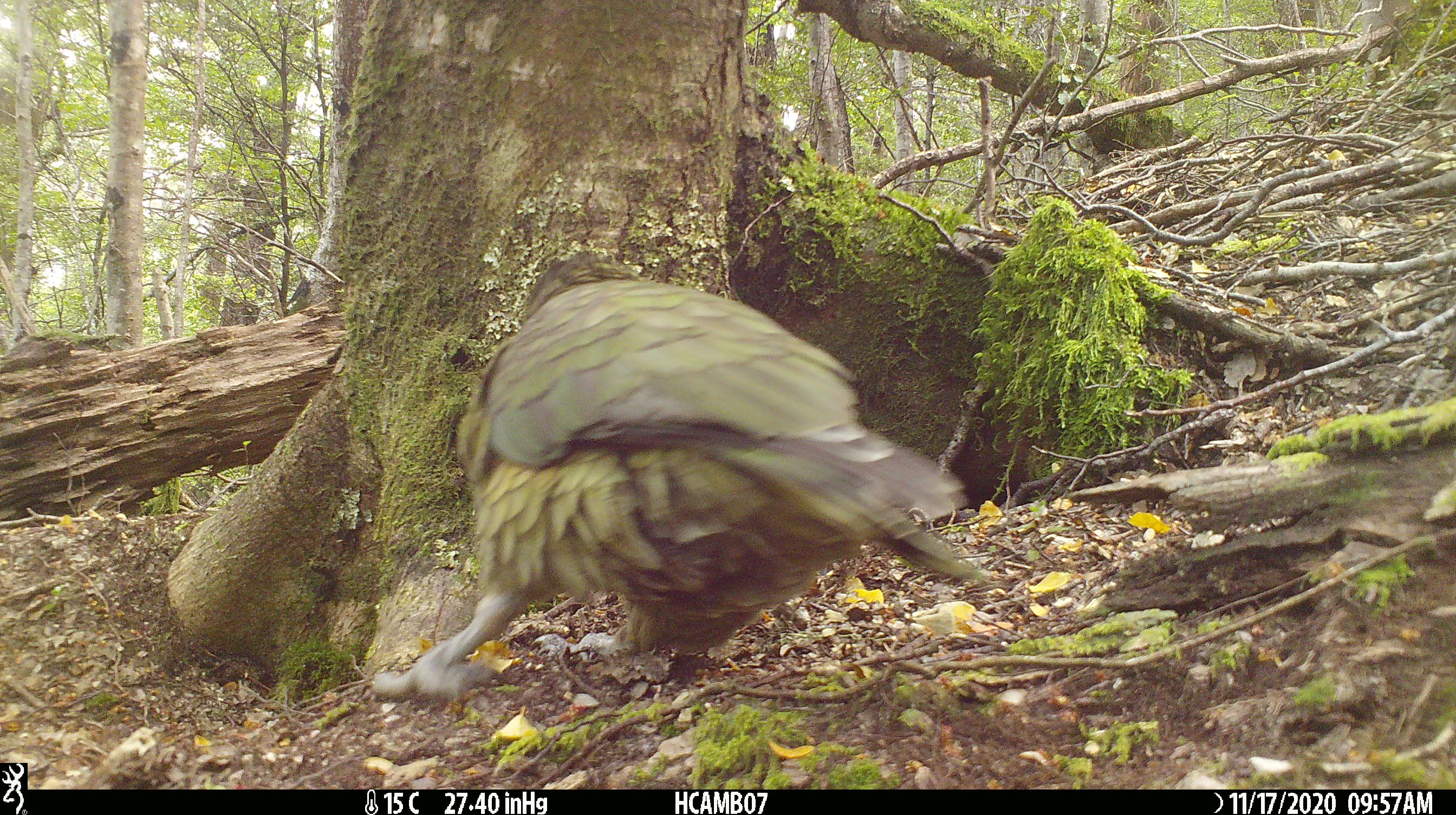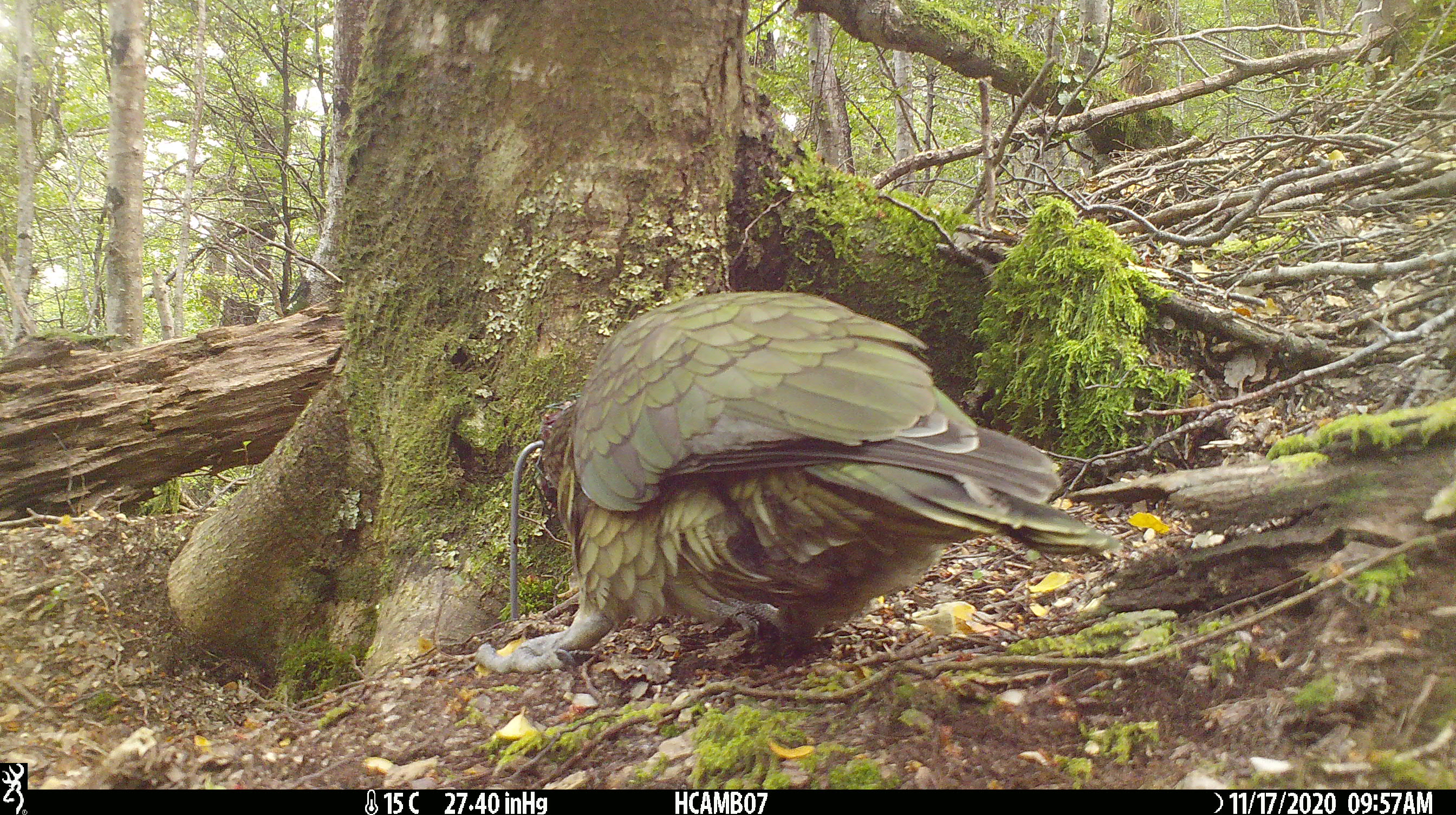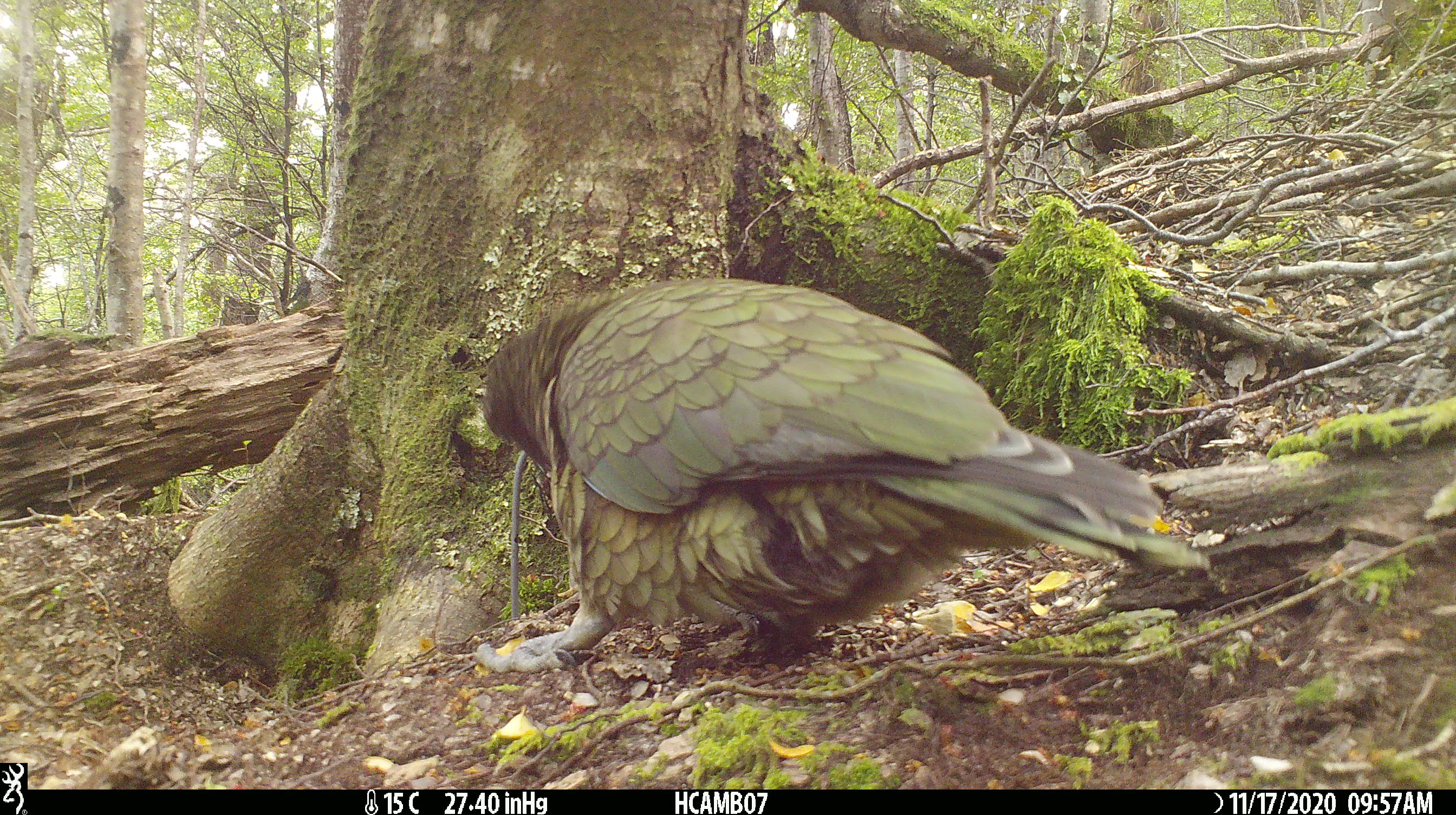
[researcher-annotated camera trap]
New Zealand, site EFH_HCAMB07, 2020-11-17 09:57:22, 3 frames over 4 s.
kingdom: Animalia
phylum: Chordata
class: Aves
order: Psittaciformes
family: Strigopidae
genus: Nestor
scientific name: Nestor notabilis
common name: kea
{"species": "kea (Nestor notabilis)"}